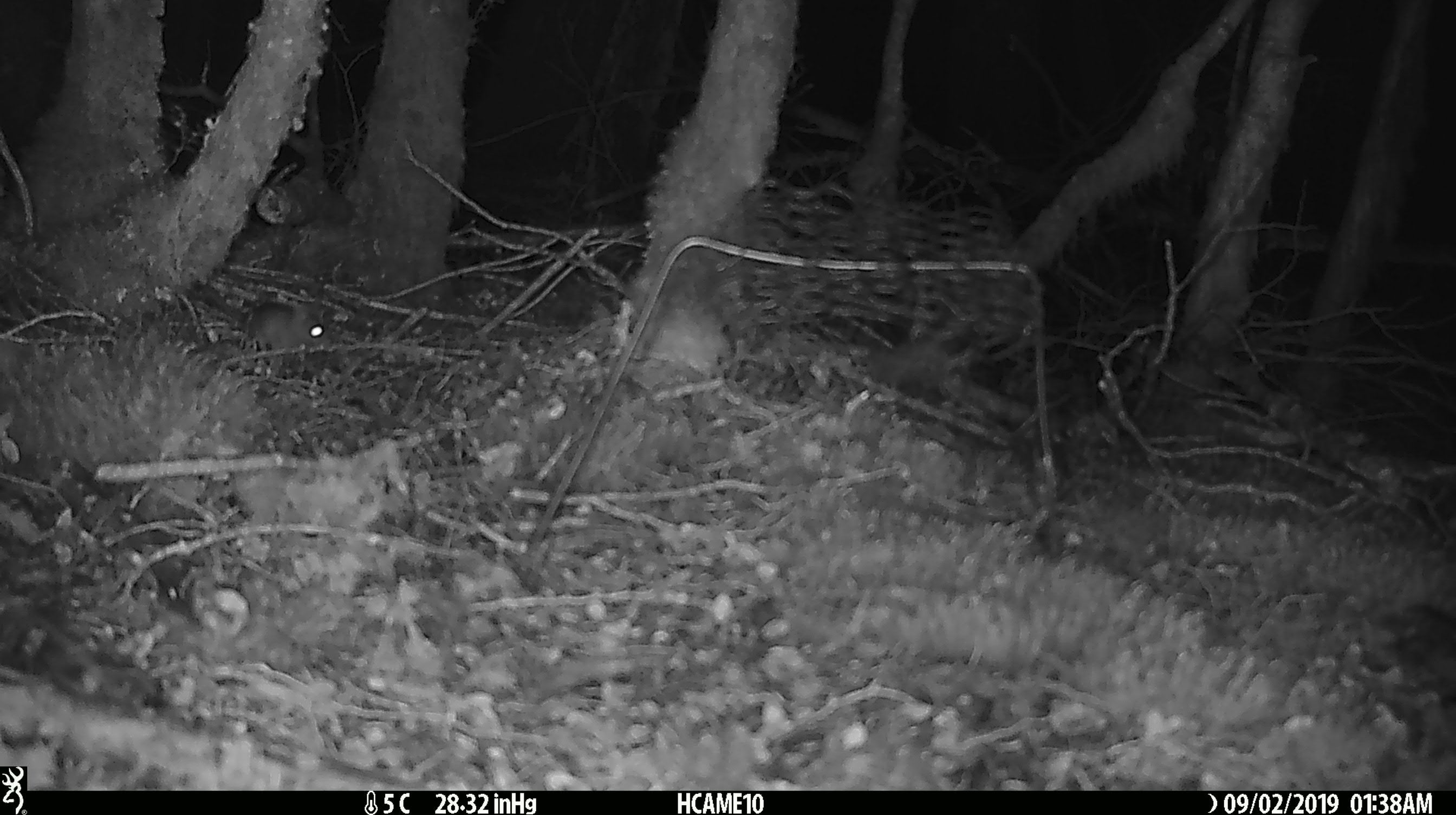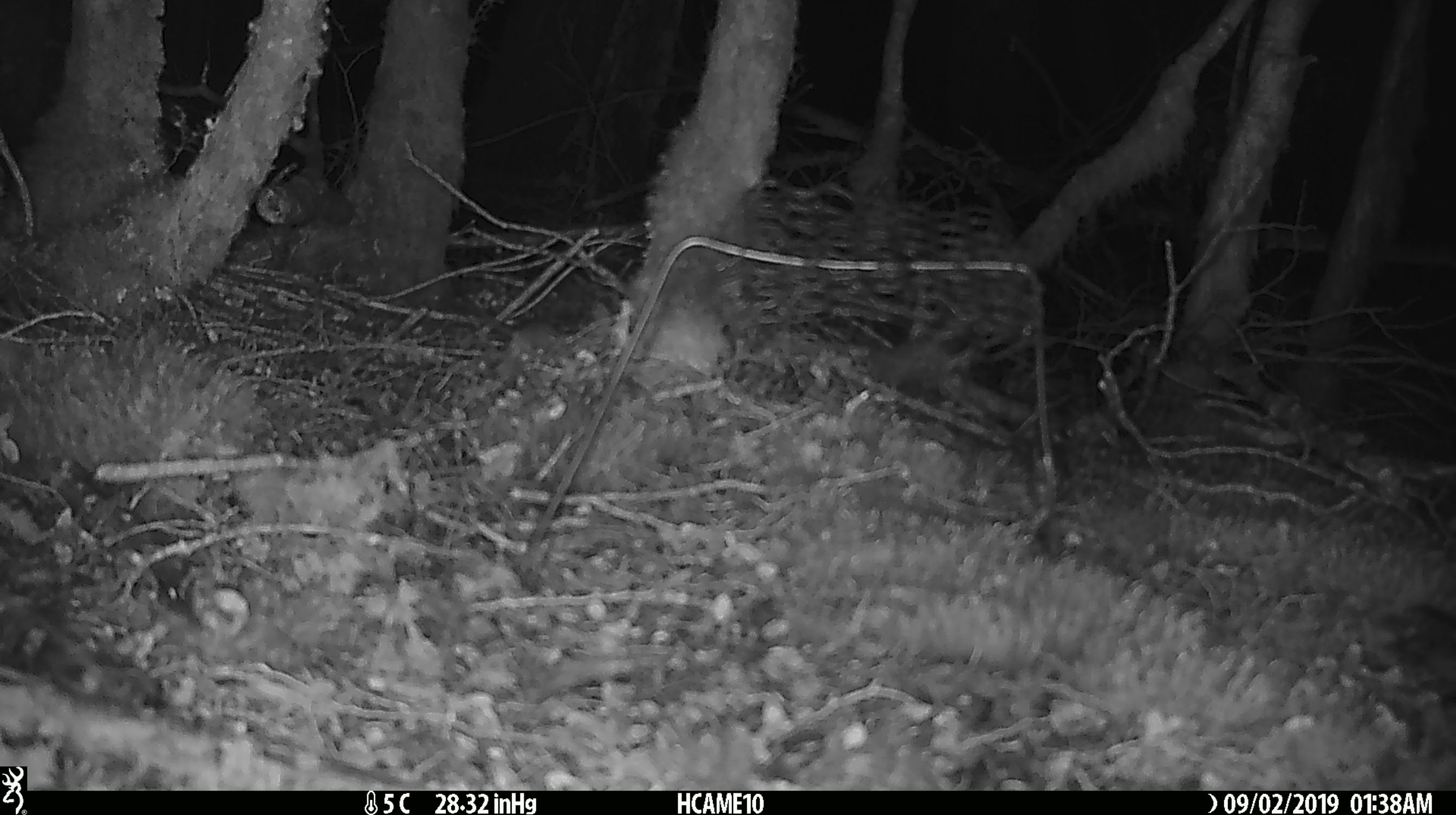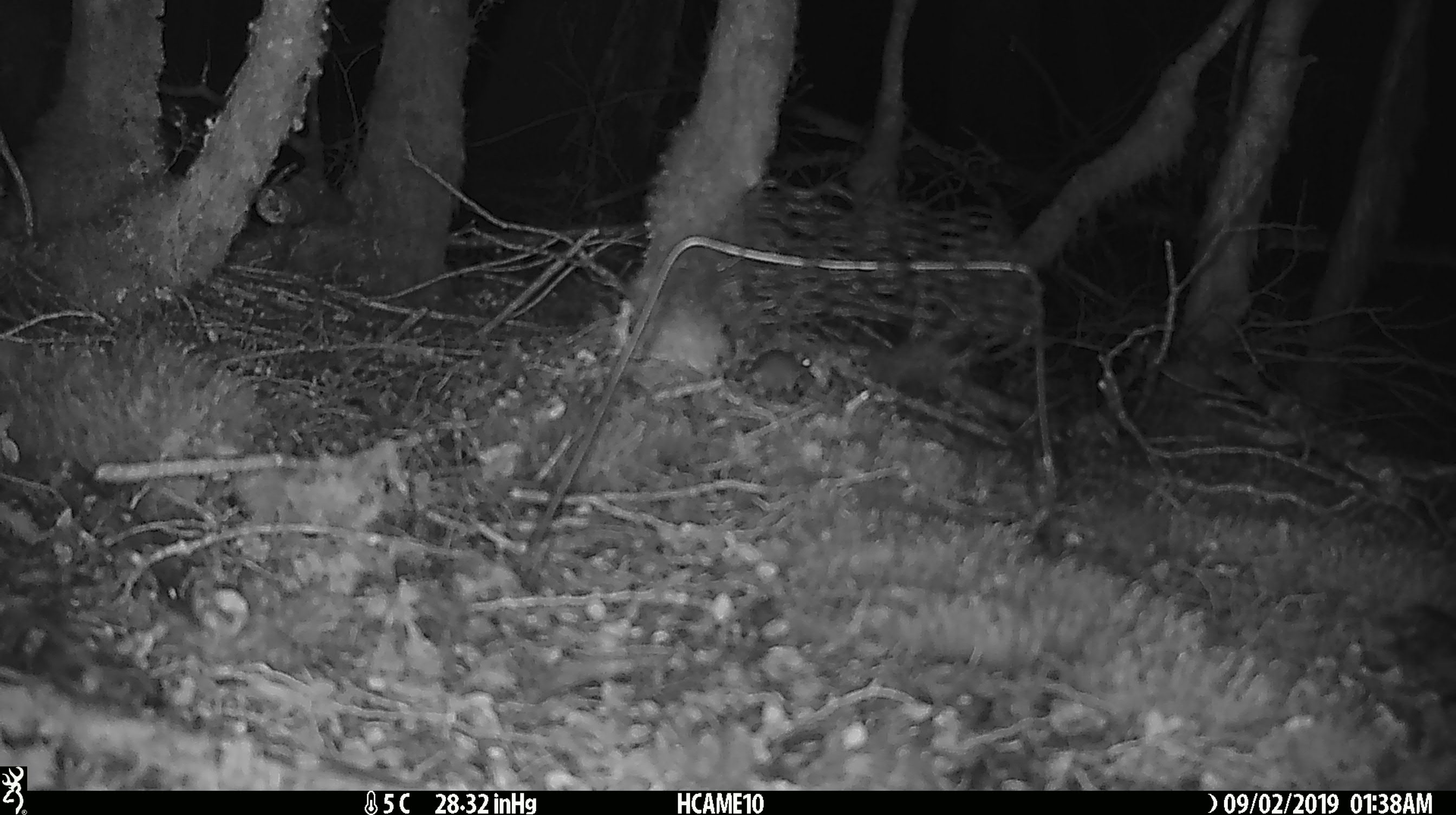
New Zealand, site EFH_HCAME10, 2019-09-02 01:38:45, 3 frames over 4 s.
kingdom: Animalia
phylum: Chordata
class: Mammalia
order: Rodentia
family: Muridae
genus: Mus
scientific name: Mus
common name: mouse